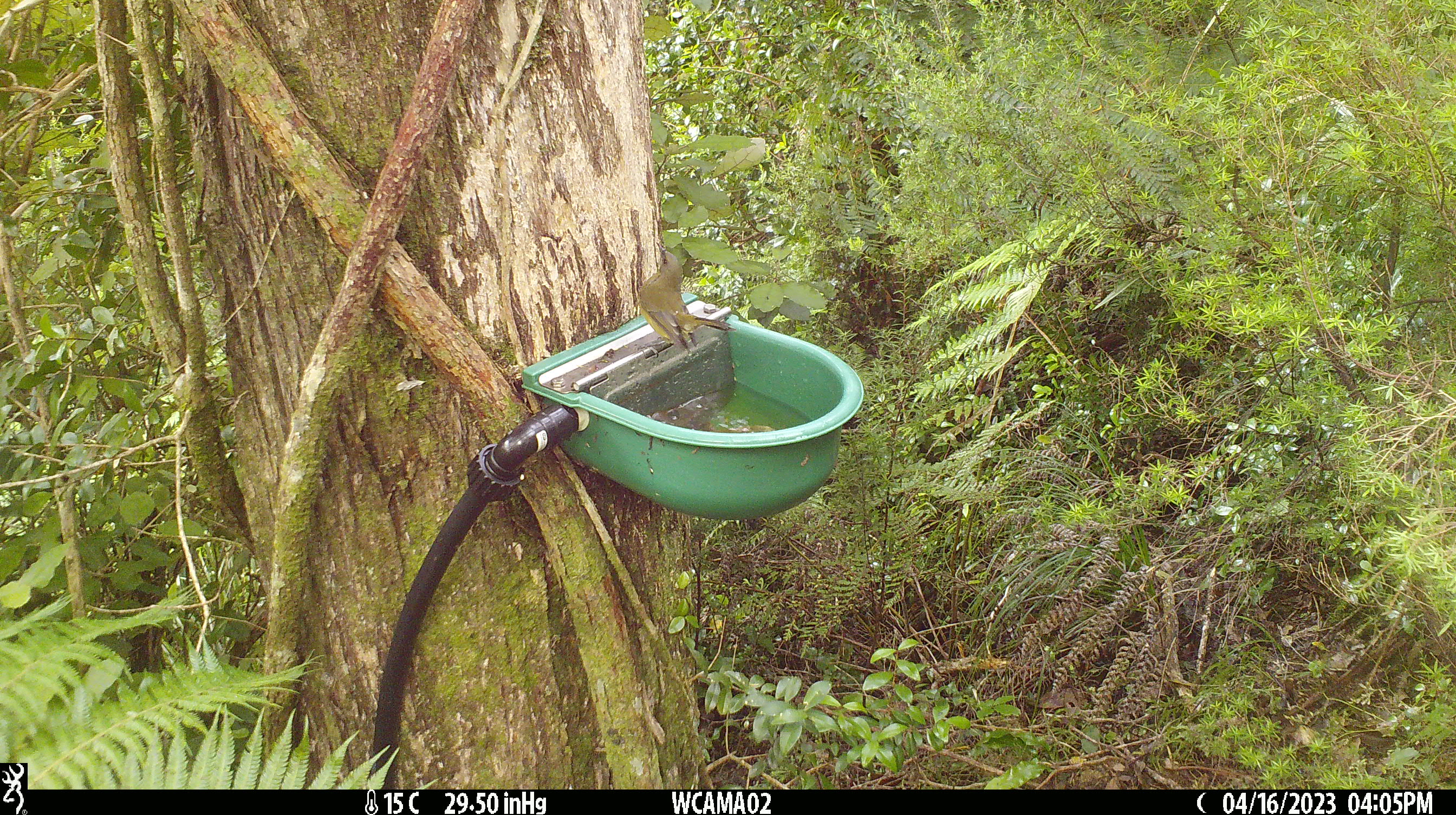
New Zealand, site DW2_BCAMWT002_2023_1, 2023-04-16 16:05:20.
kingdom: Animalia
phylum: Chordata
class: Aves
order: Passeriformes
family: Meliphagidae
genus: Anthornis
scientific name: Anthornis melanura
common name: new zealand bellbird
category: bellbird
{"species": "bellbird (new zealand bellbird) (Anthornis melanura)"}